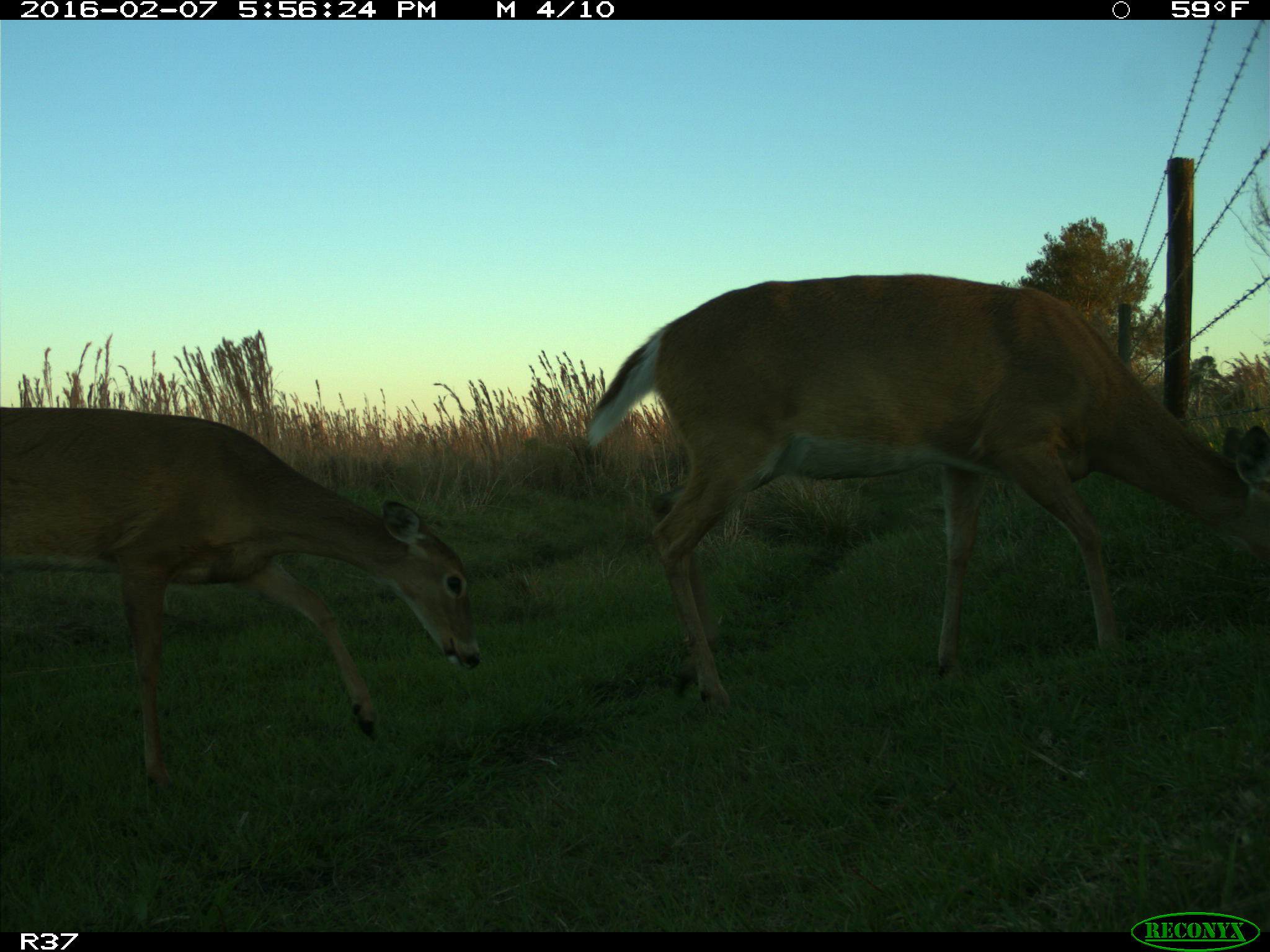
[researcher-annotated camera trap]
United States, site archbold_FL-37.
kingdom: Animalia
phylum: Chordata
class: Mammalia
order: Artiodactyla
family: Cervidae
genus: Odocoileus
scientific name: Odocoileus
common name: deer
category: unidentified deer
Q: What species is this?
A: Unidentified deer (deer) (Odocoileus).